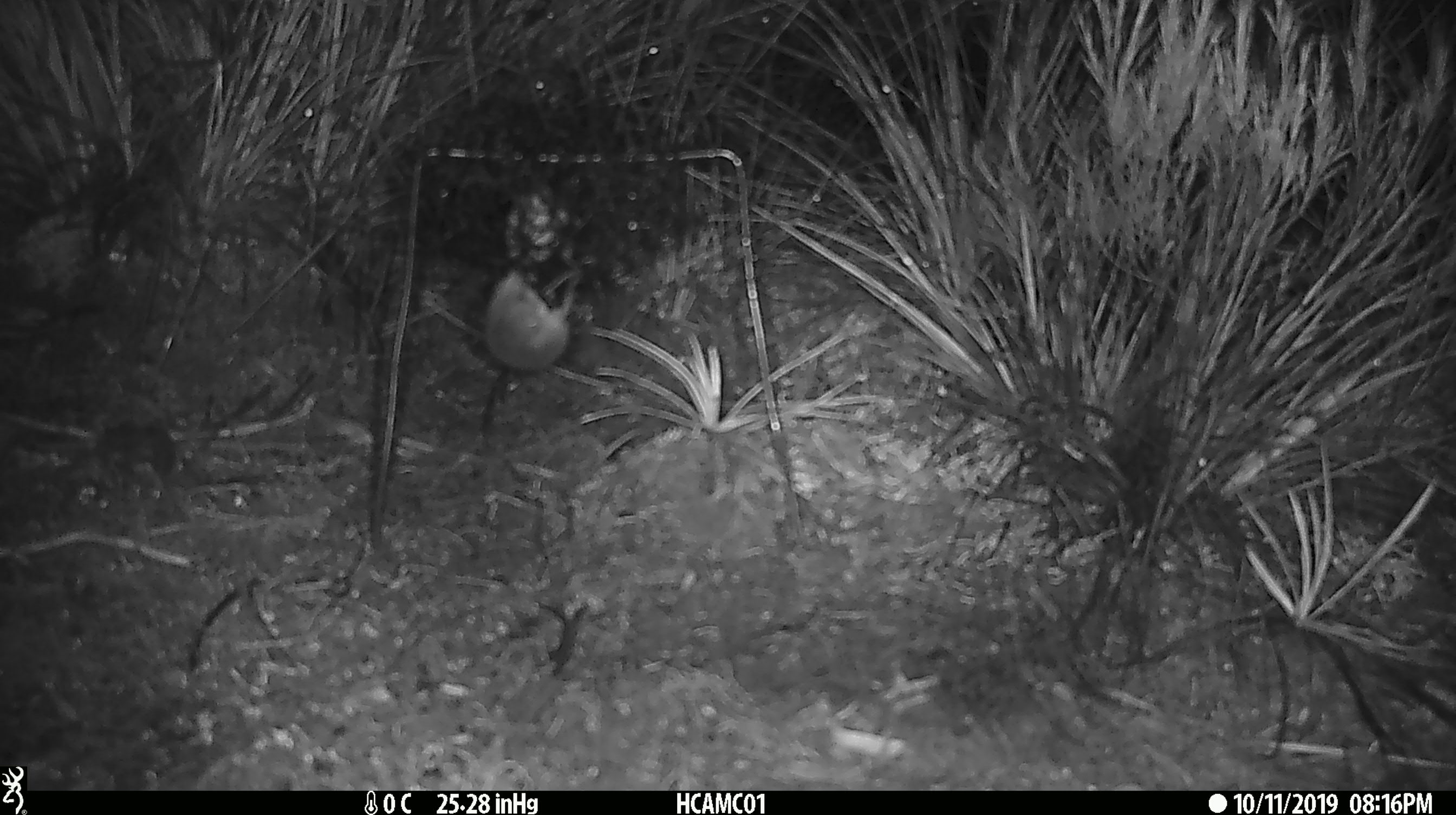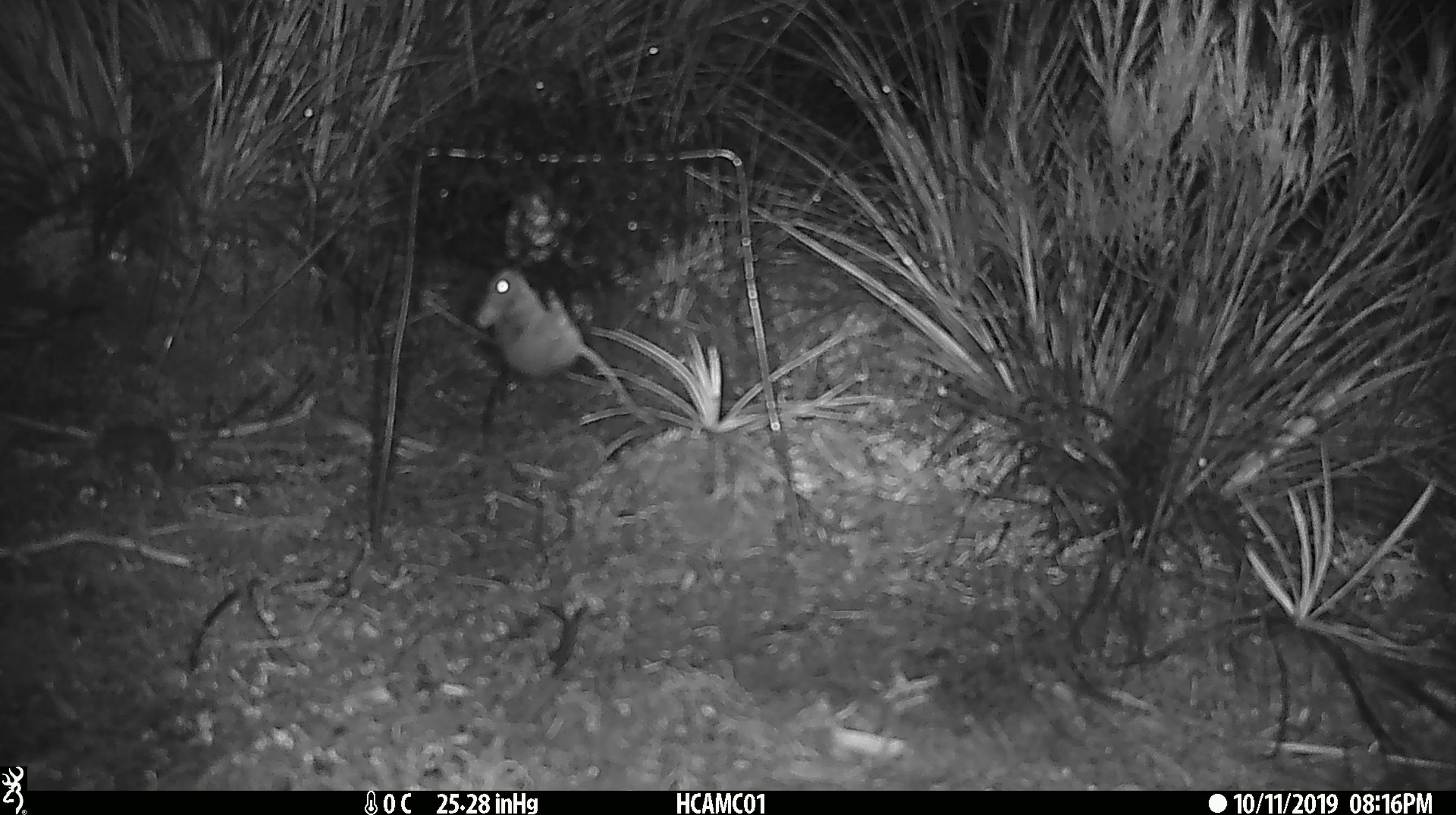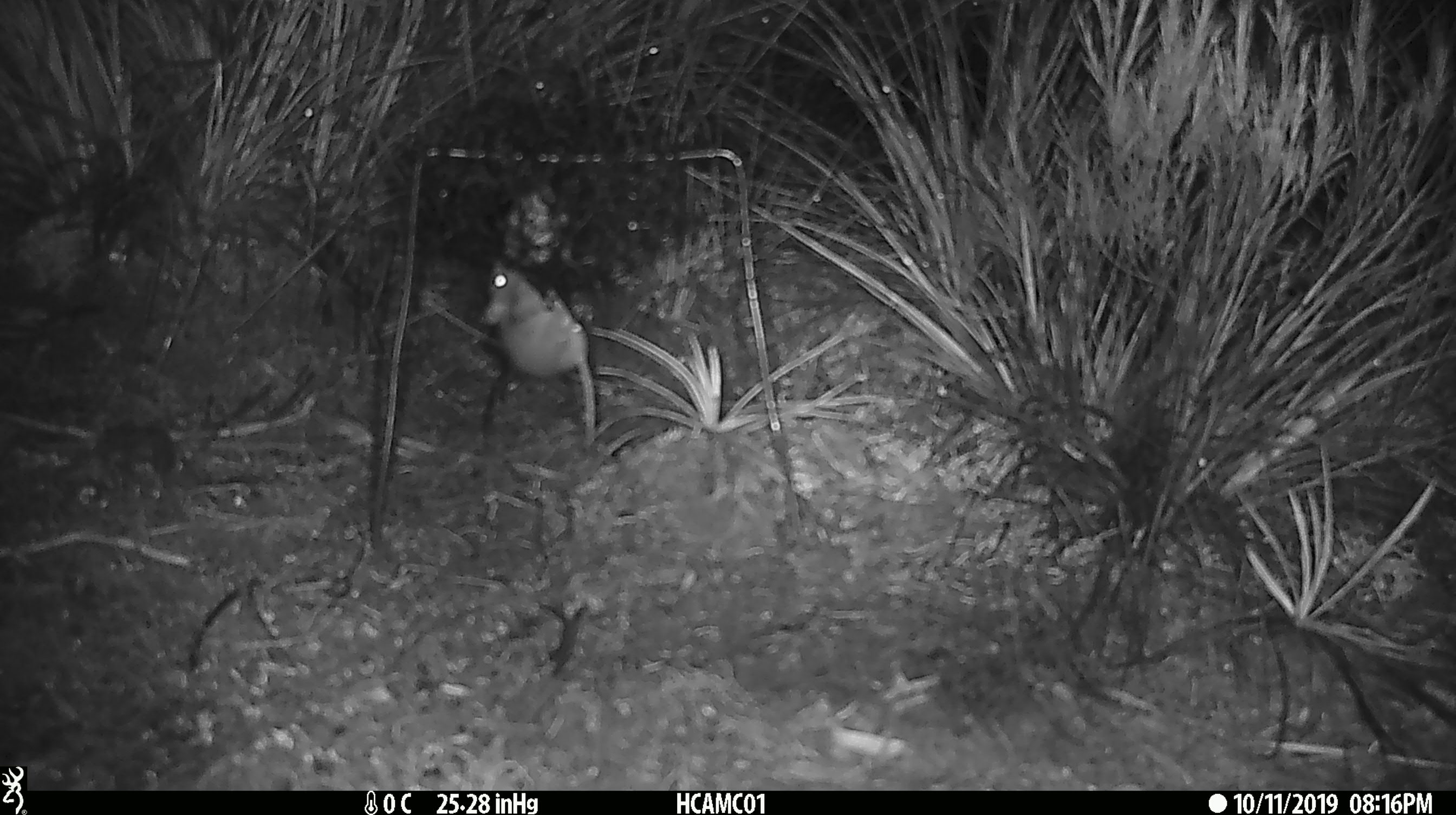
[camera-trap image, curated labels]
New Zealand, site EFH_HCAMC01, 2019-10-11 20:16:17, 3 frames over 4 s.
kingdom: Animalia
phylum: Chordata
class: Mammalia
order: Rodentia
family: Muridae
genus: Mus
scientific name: Mus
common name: mouse